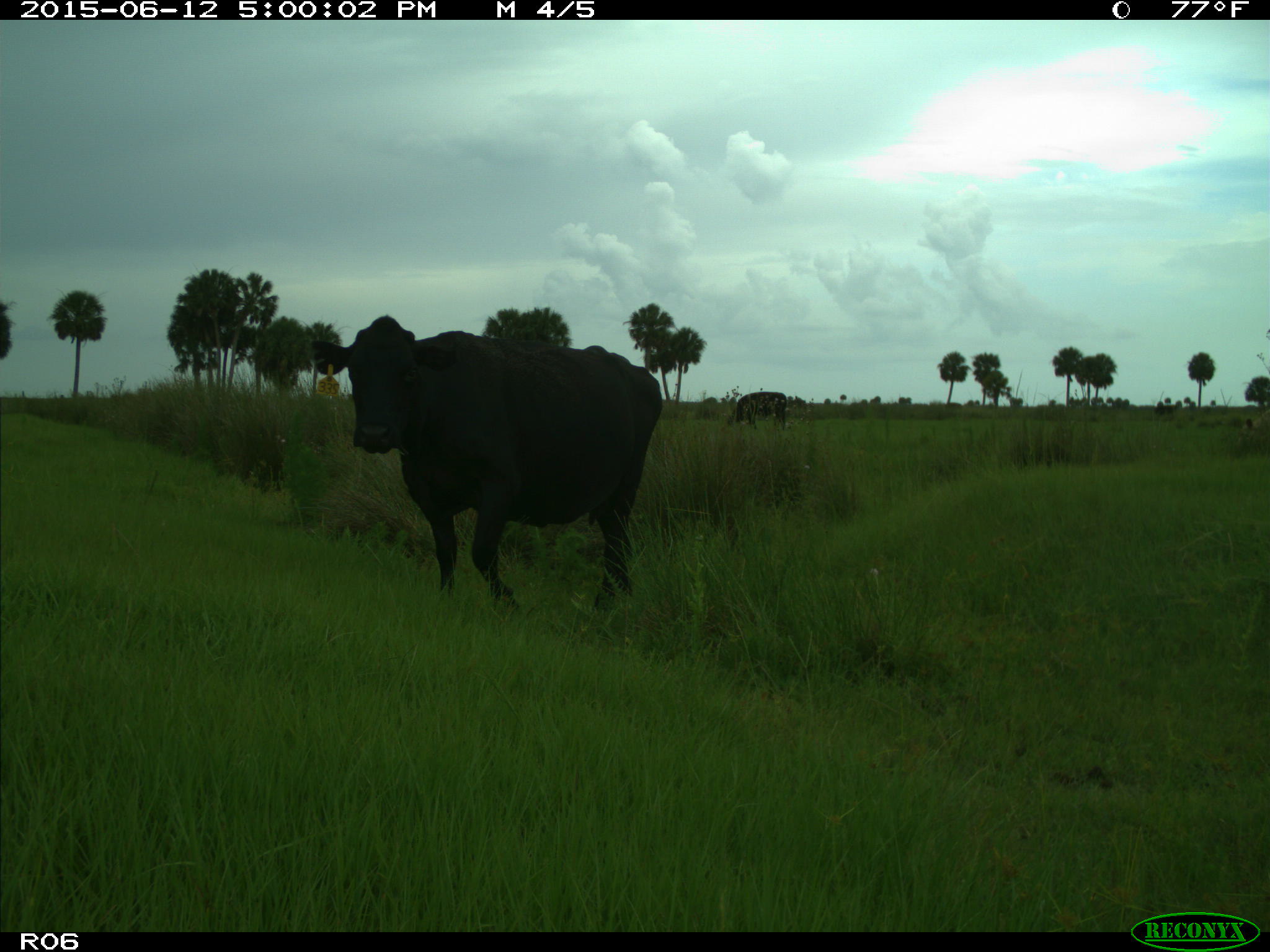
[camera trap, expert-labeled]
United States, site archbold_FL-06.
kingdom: Animalia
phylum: Chordata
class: Mammalia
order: Artiodactyla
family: Bovidae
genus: Bos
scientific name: Bos taurus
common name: domestic cow